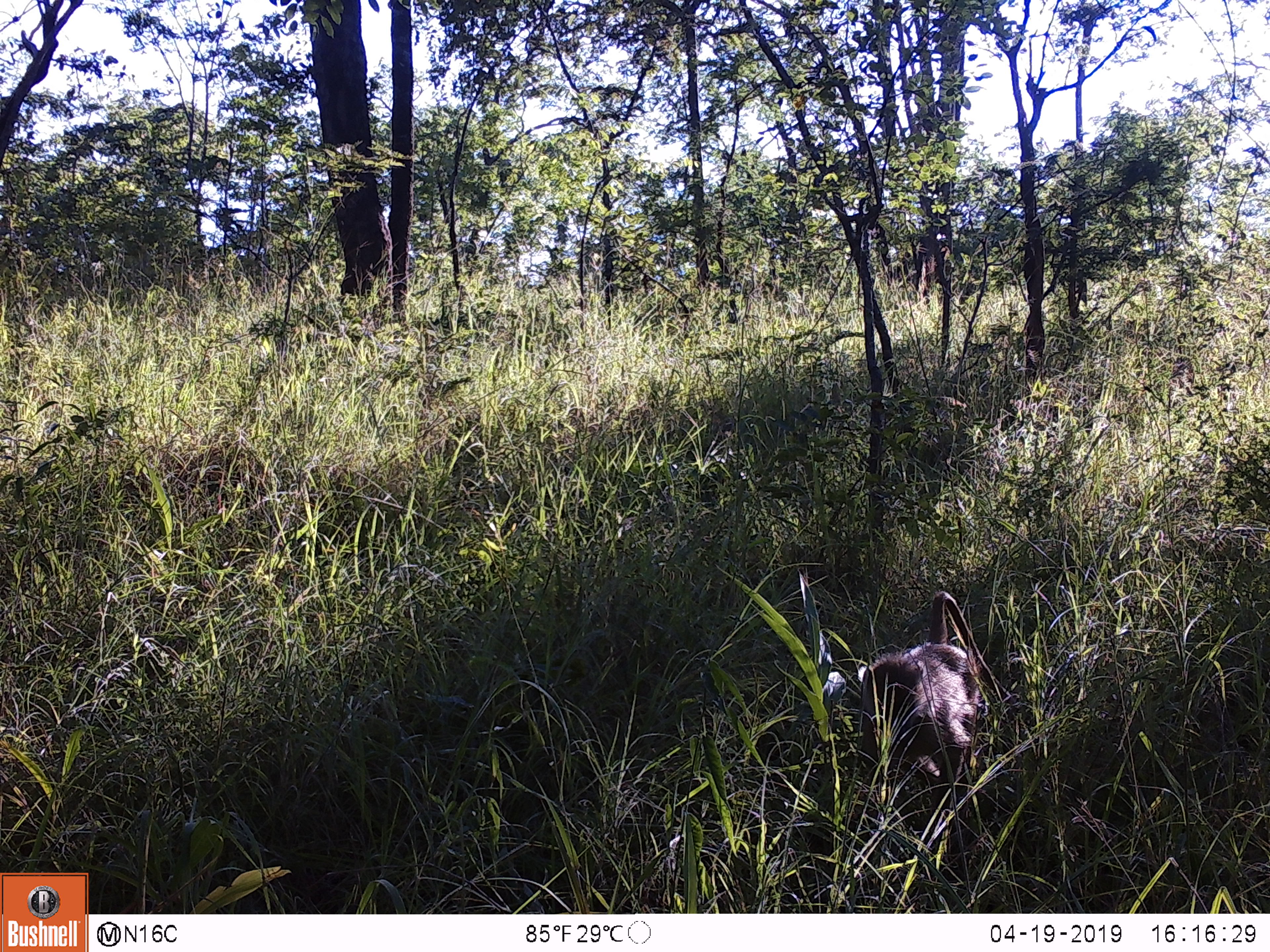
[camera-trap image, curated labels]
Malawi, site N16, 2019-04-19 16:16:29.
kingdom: Animalia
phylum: Chordata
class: Mammalia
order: Primates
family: Cercopithecidae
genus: Papio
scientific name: Papio cynocephalus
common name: yellow baboon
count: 1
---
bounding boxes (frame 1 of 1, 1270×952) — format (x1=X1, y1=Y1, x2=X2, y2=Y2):
yellow baboon: (x1=856, y1=580, x2=991, y2=811)